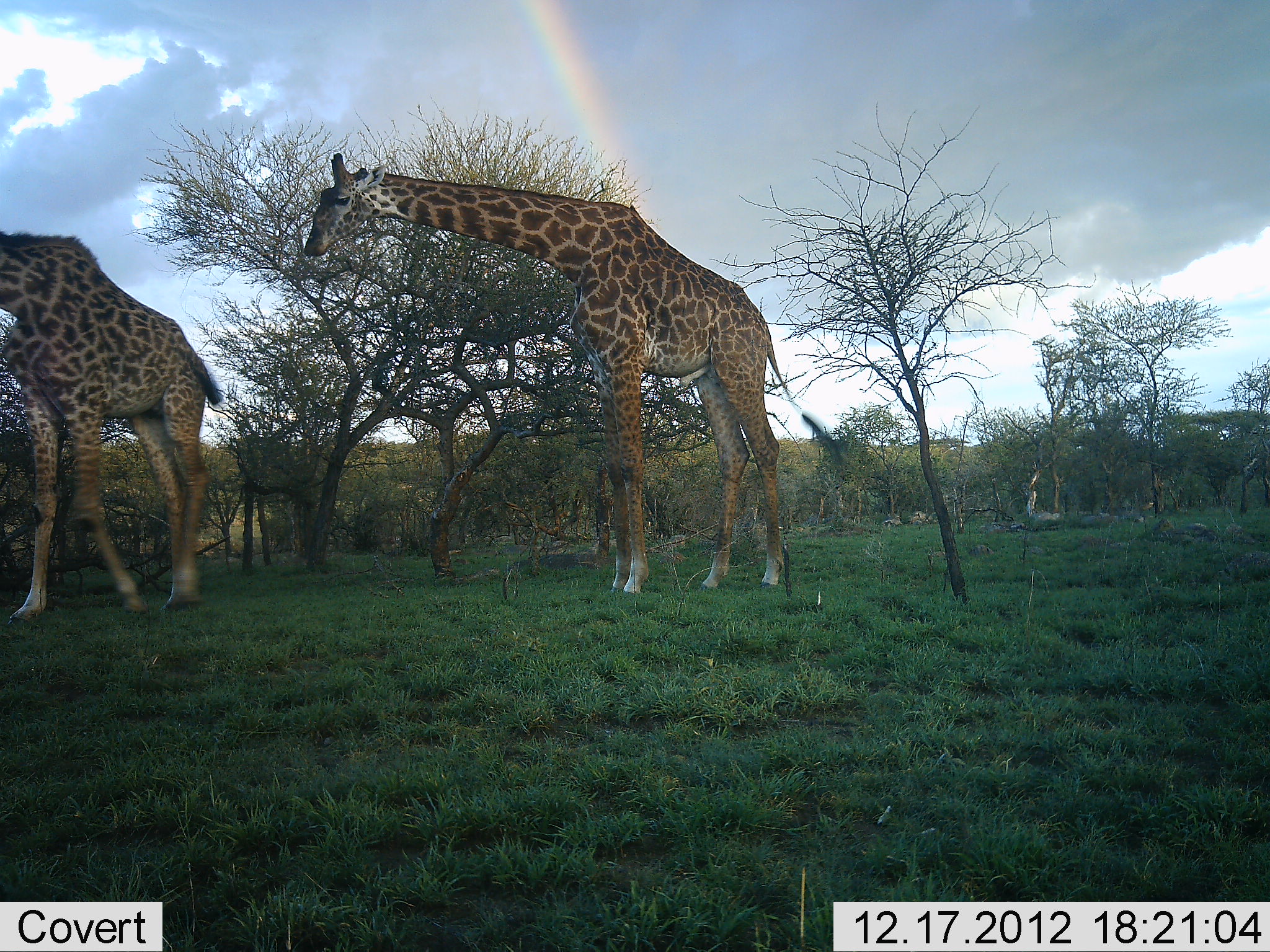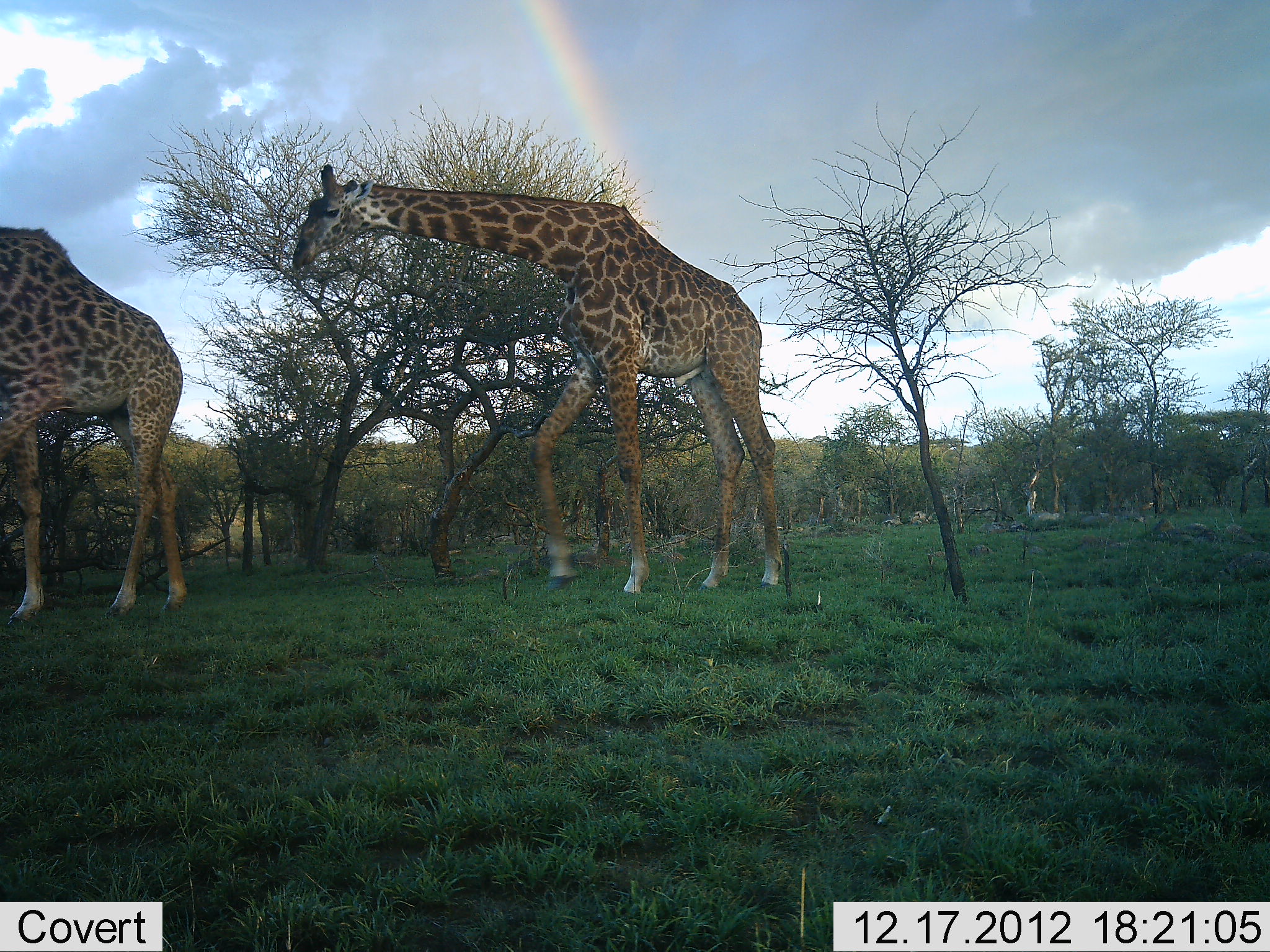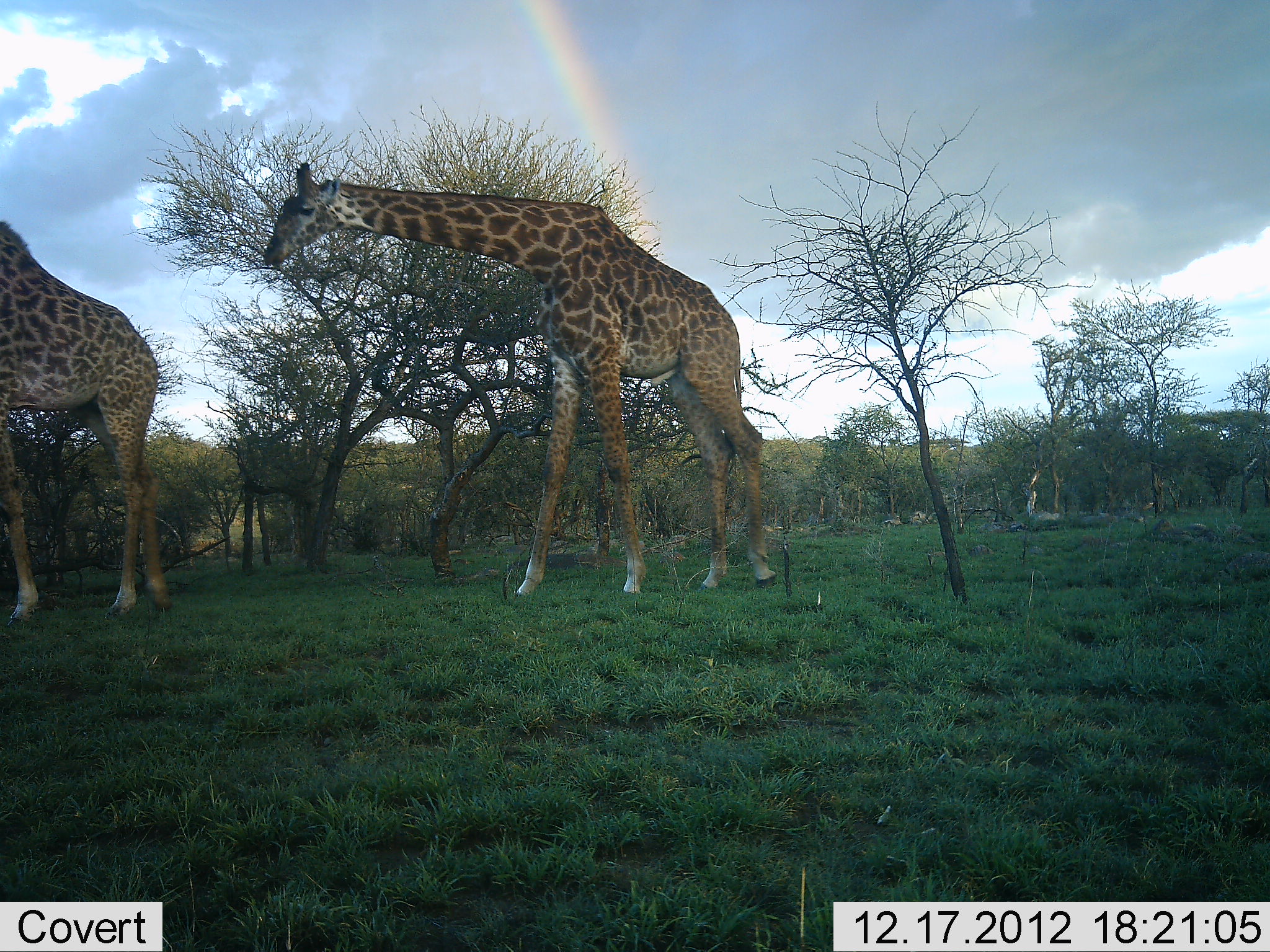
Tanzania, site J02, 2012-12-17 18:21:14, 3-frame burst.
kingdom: Animalia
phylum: Chordata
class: Mammalia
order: Artiodactyla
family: Giraffidae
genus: Giraffa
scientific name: Giraffa camelopardalis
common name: giraffe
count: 2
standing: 10%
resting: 0%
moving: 97%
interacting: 0%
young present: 0%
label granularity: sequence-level